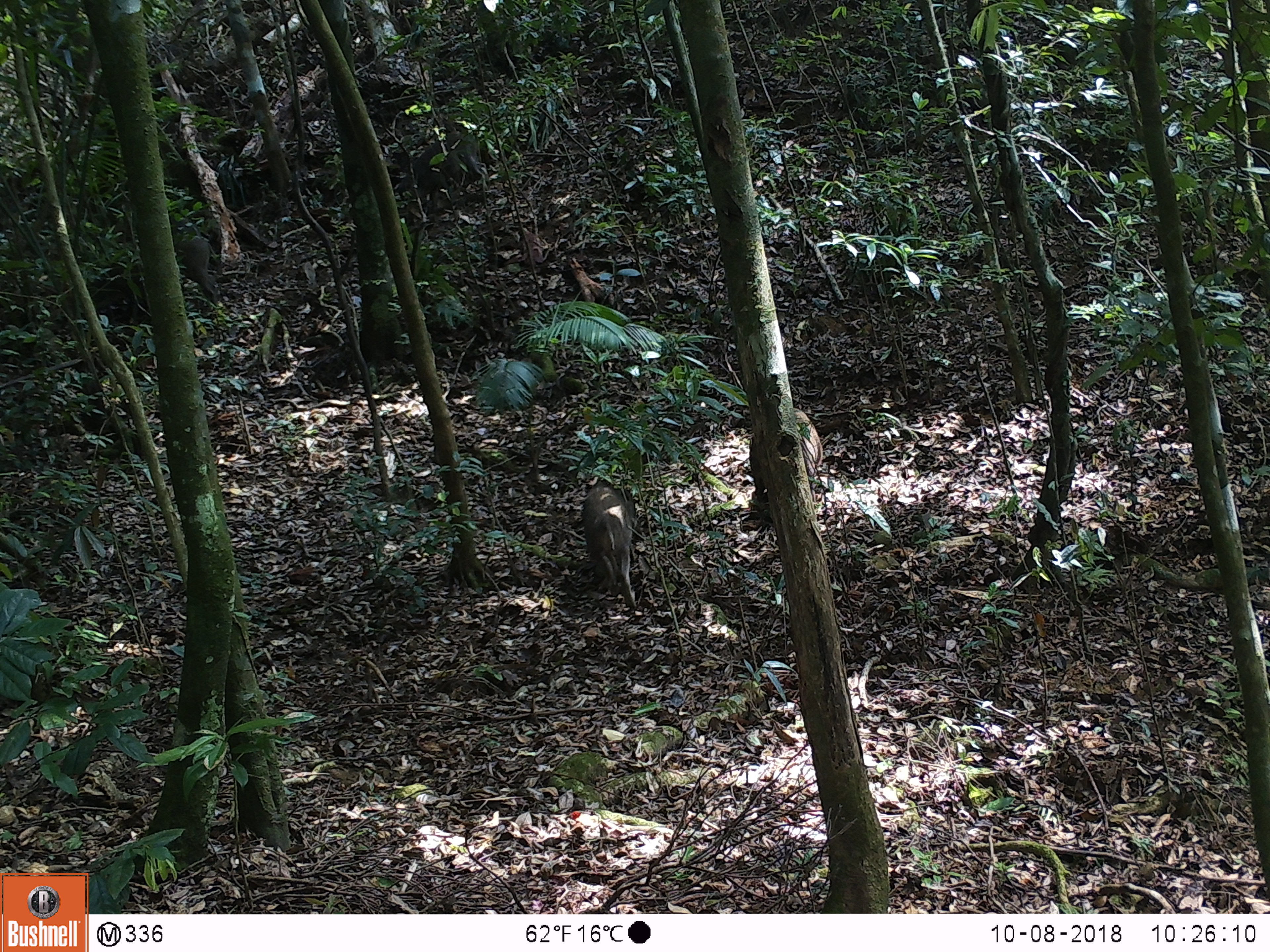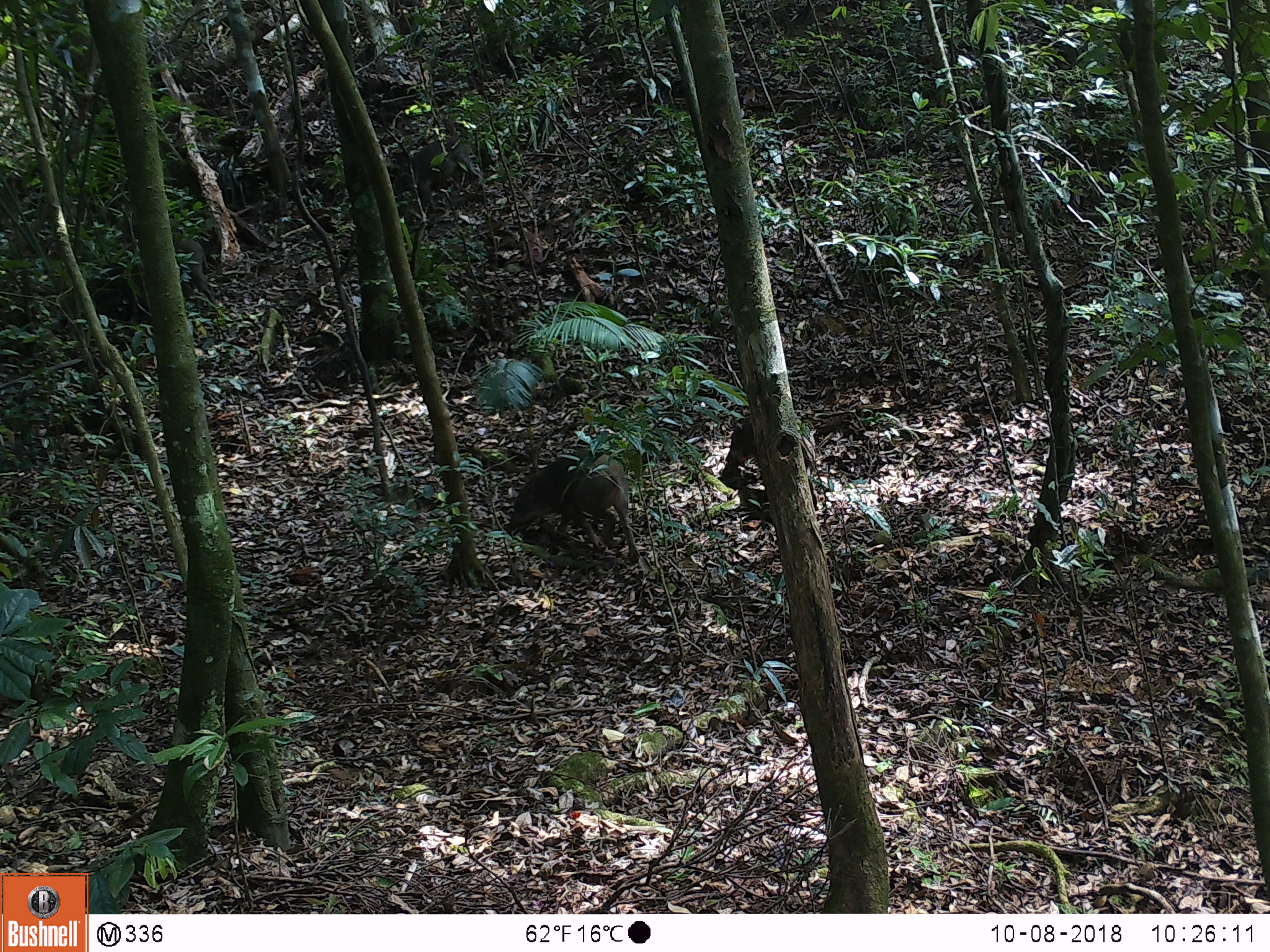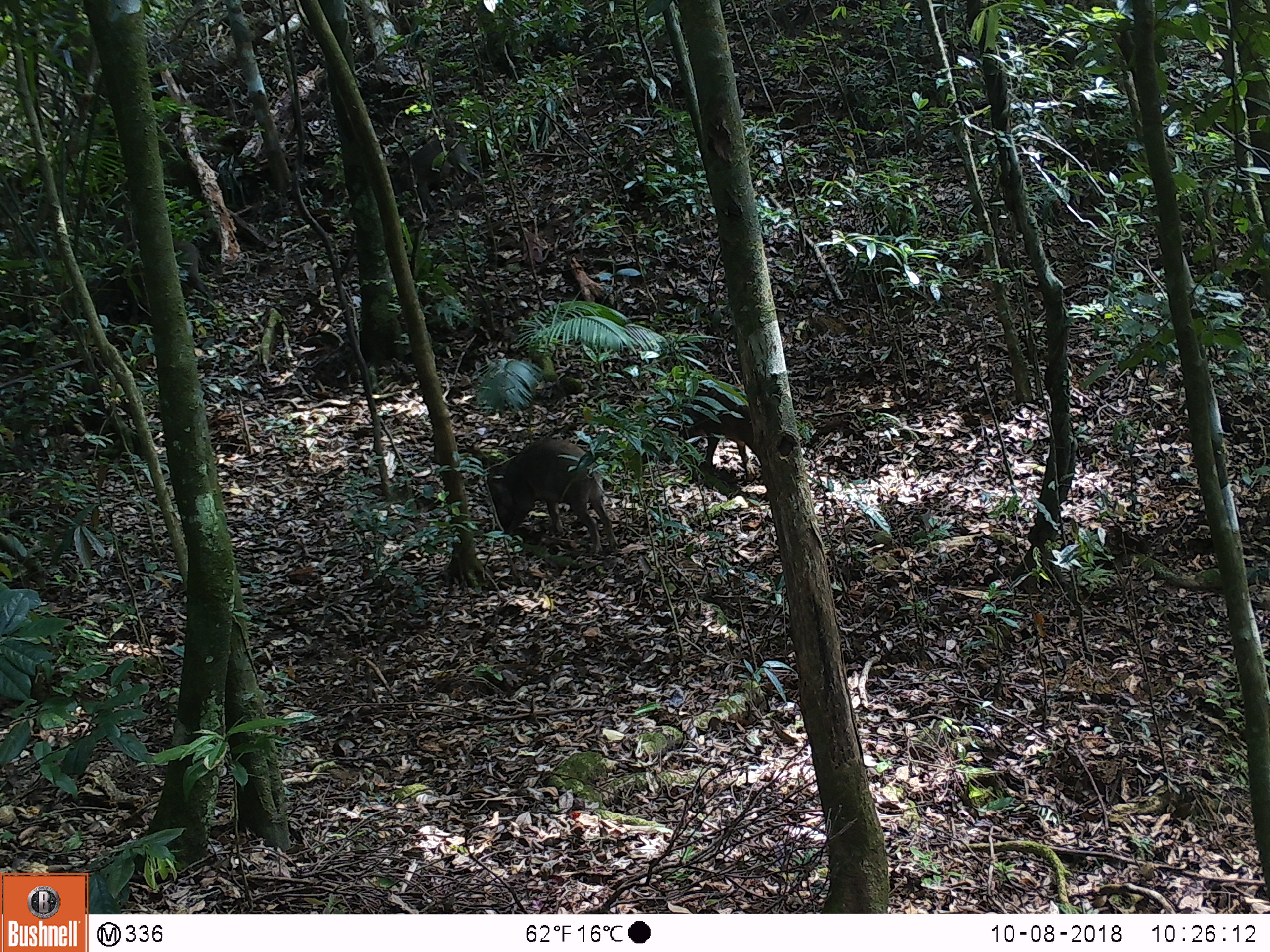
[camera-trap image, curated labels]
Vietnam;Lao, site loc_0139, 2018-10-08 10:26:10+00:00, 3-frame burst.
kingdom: Animalia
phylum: Chordata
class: Mammalia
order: Artiodactyla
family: Suidae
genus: Sus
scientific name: Sus scrofa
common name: eurasian wild pig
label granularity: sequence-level